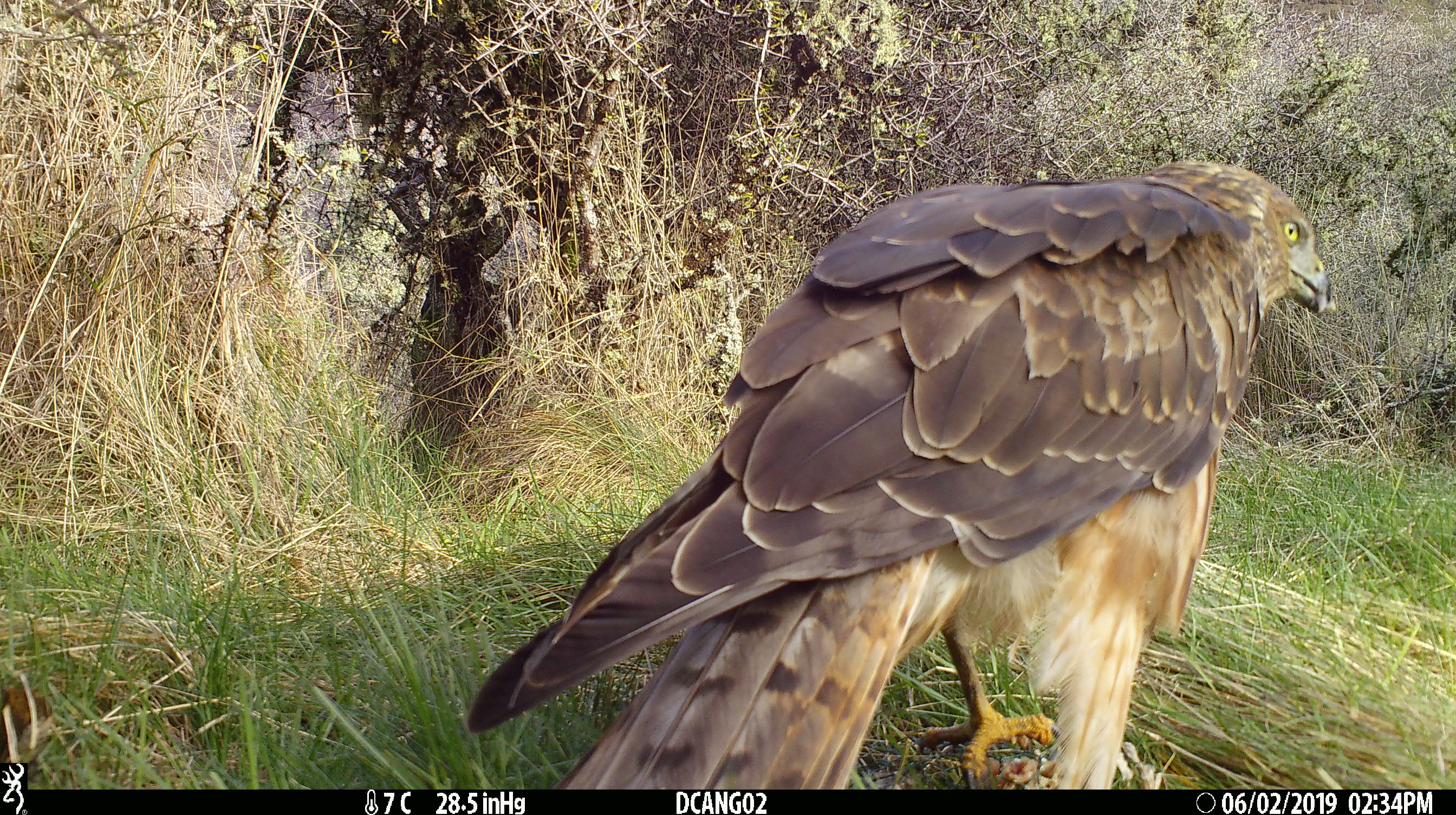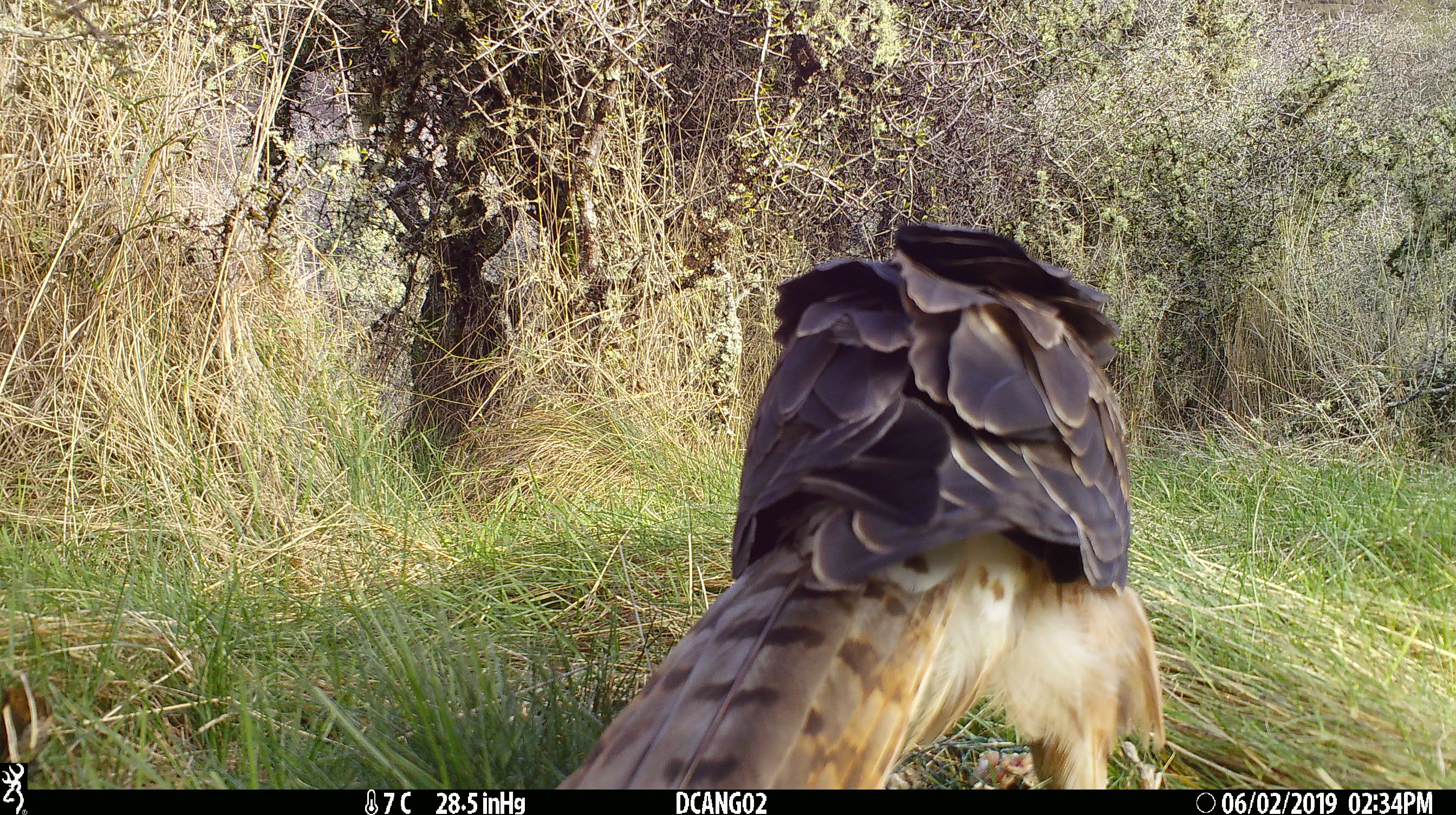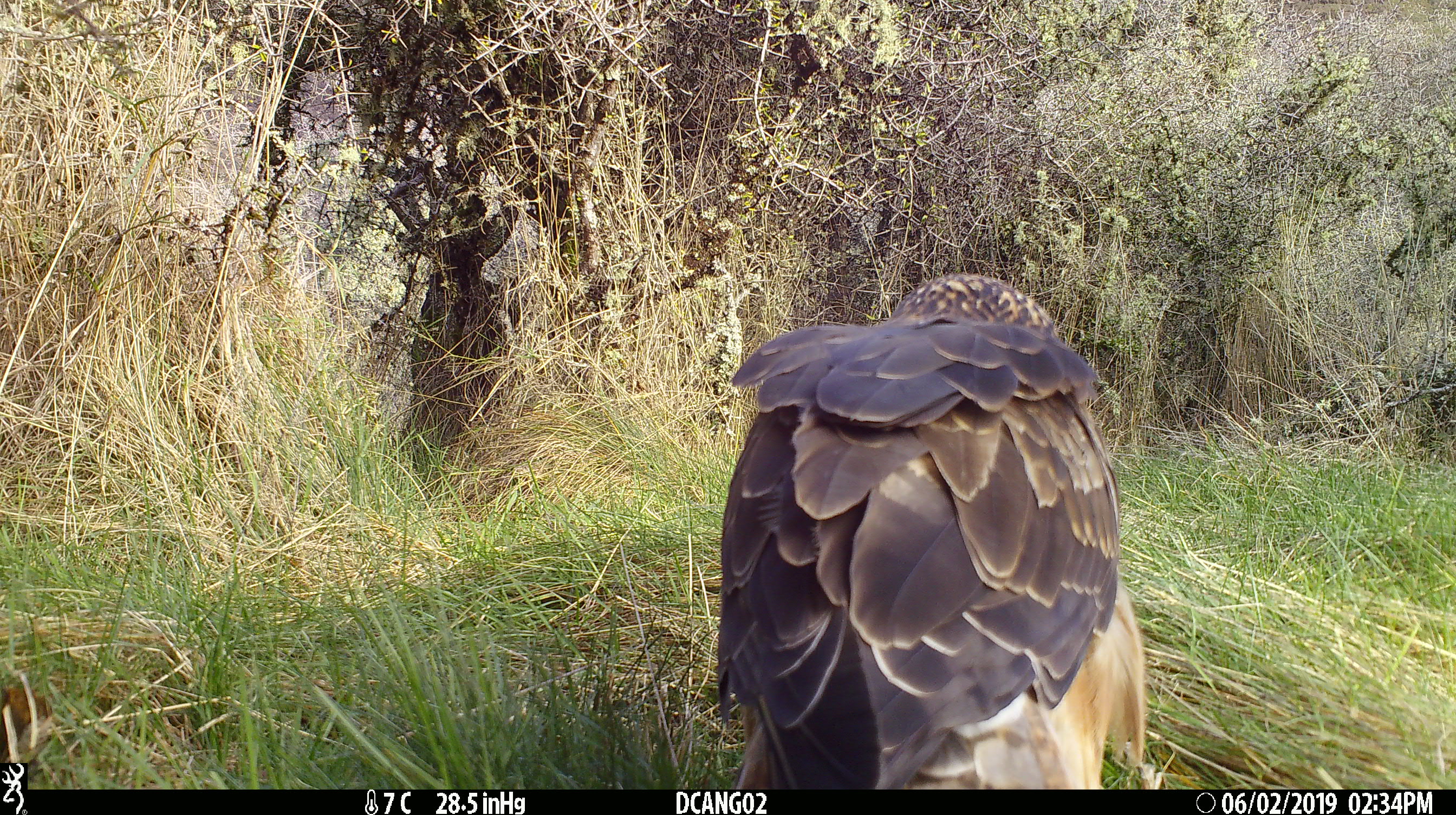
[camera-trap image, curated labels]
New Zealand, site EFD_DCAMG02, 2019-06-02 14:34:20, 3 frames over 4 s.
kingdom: Animalia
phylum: Chordata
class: Aves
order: Accipitriformes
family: Accipitridae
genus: Circus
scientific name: Circus approximans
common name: swamp harrier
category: harrier